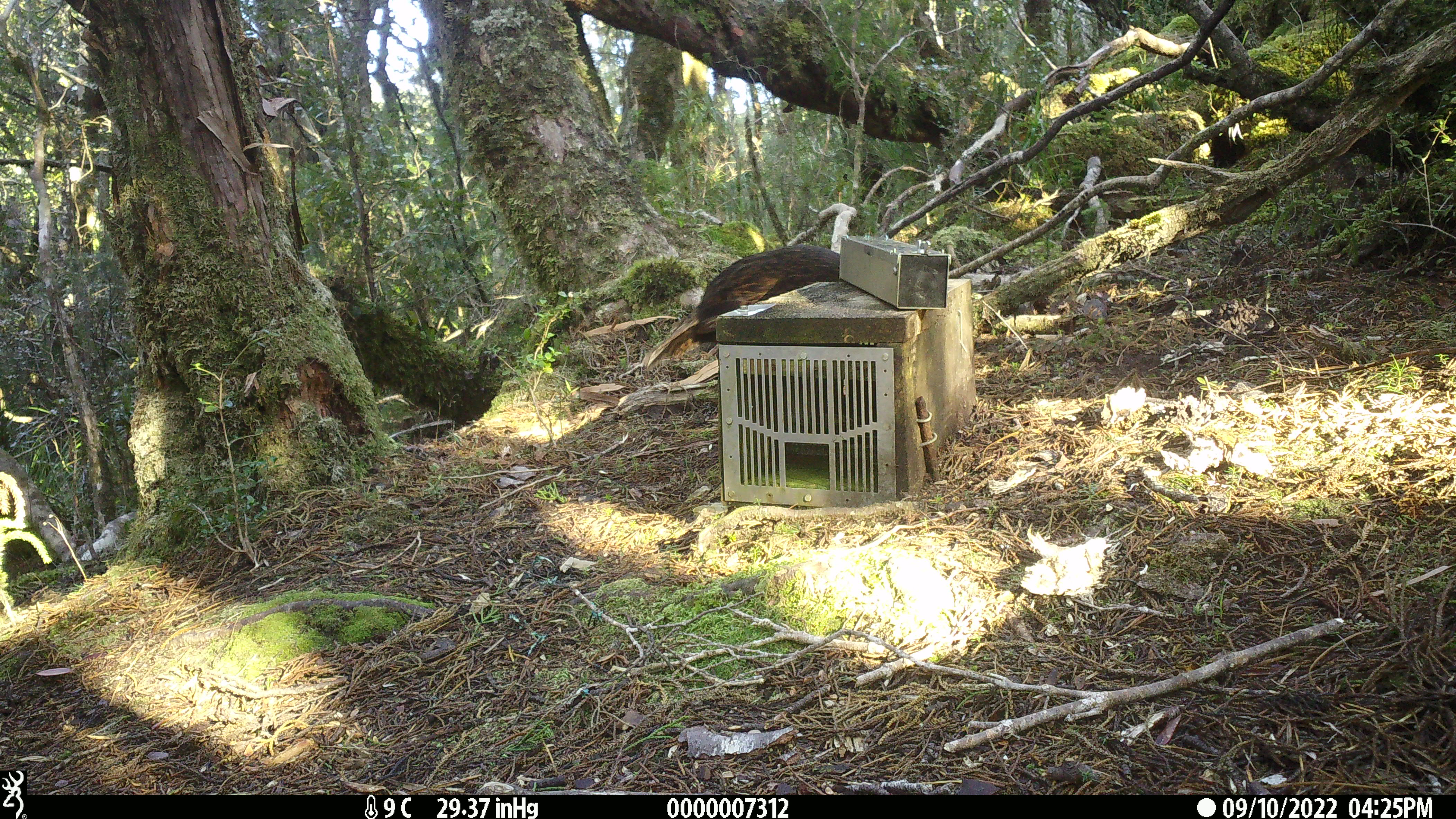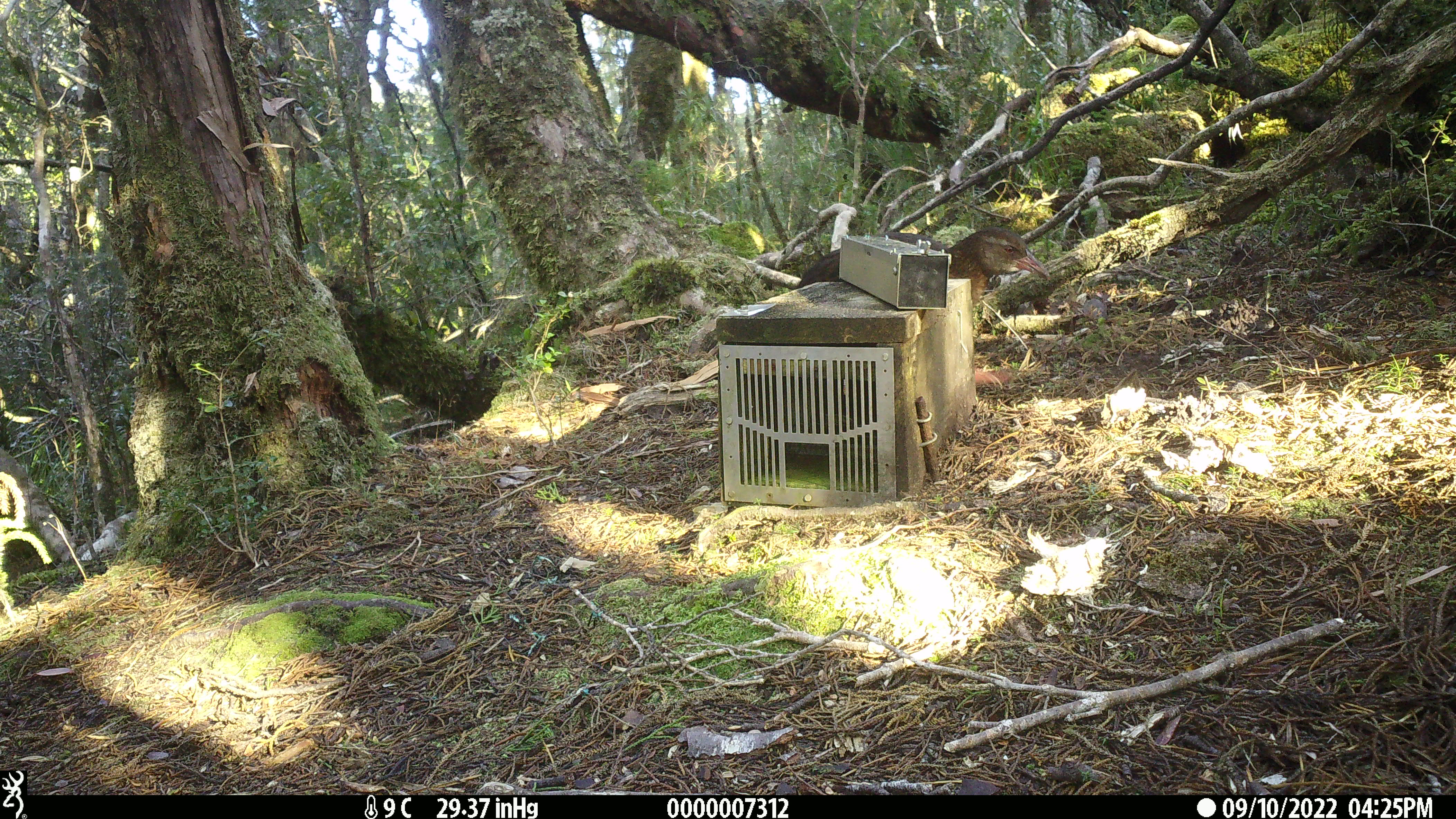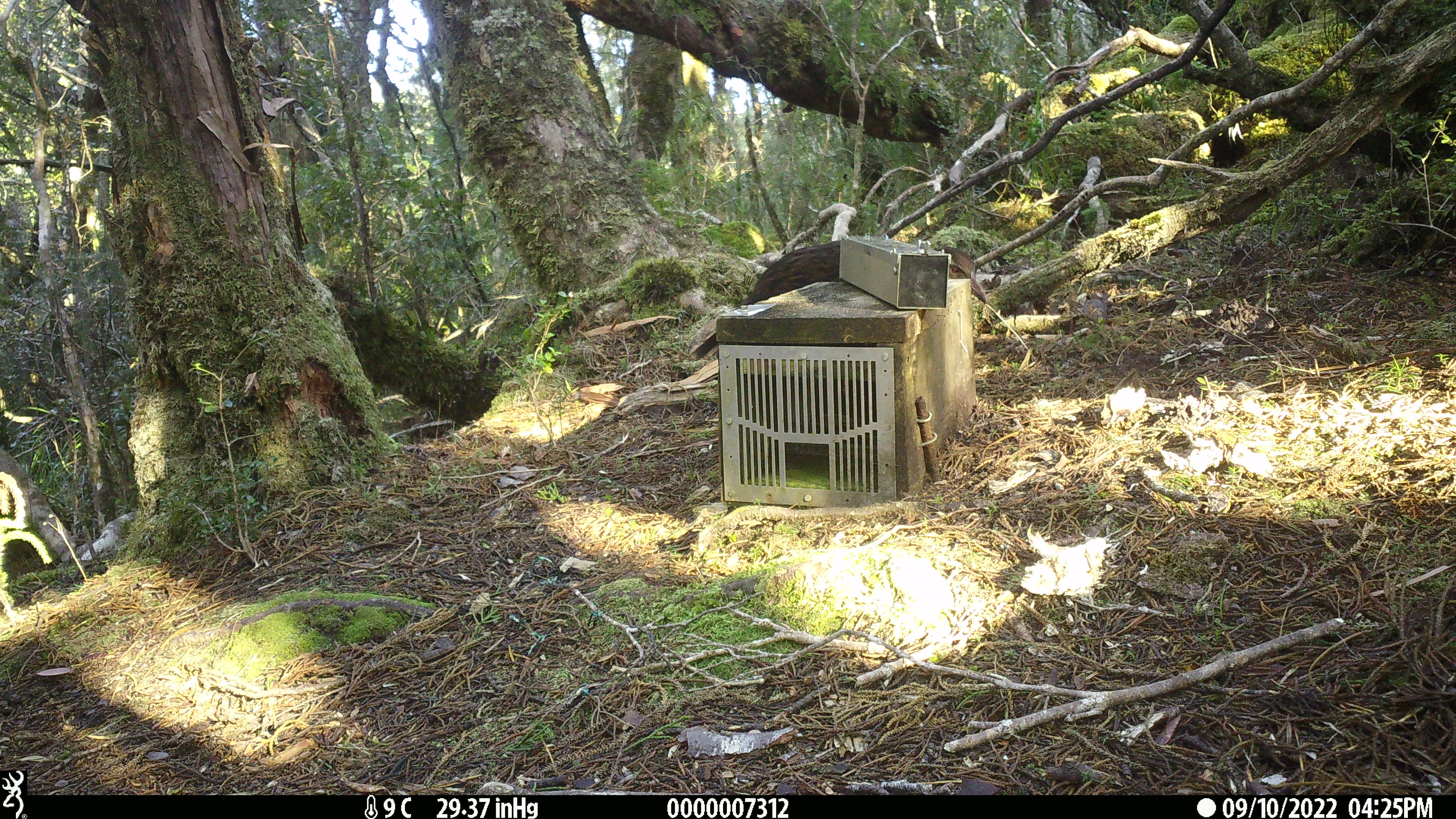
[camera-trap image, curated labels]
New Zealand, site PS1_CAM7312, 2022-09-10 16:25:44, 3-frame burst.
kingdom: Animalia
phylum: Chordata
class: Aves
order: Gruiformes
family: Rallidae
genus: Gallirallus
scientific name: Gallirallus australis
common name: weka